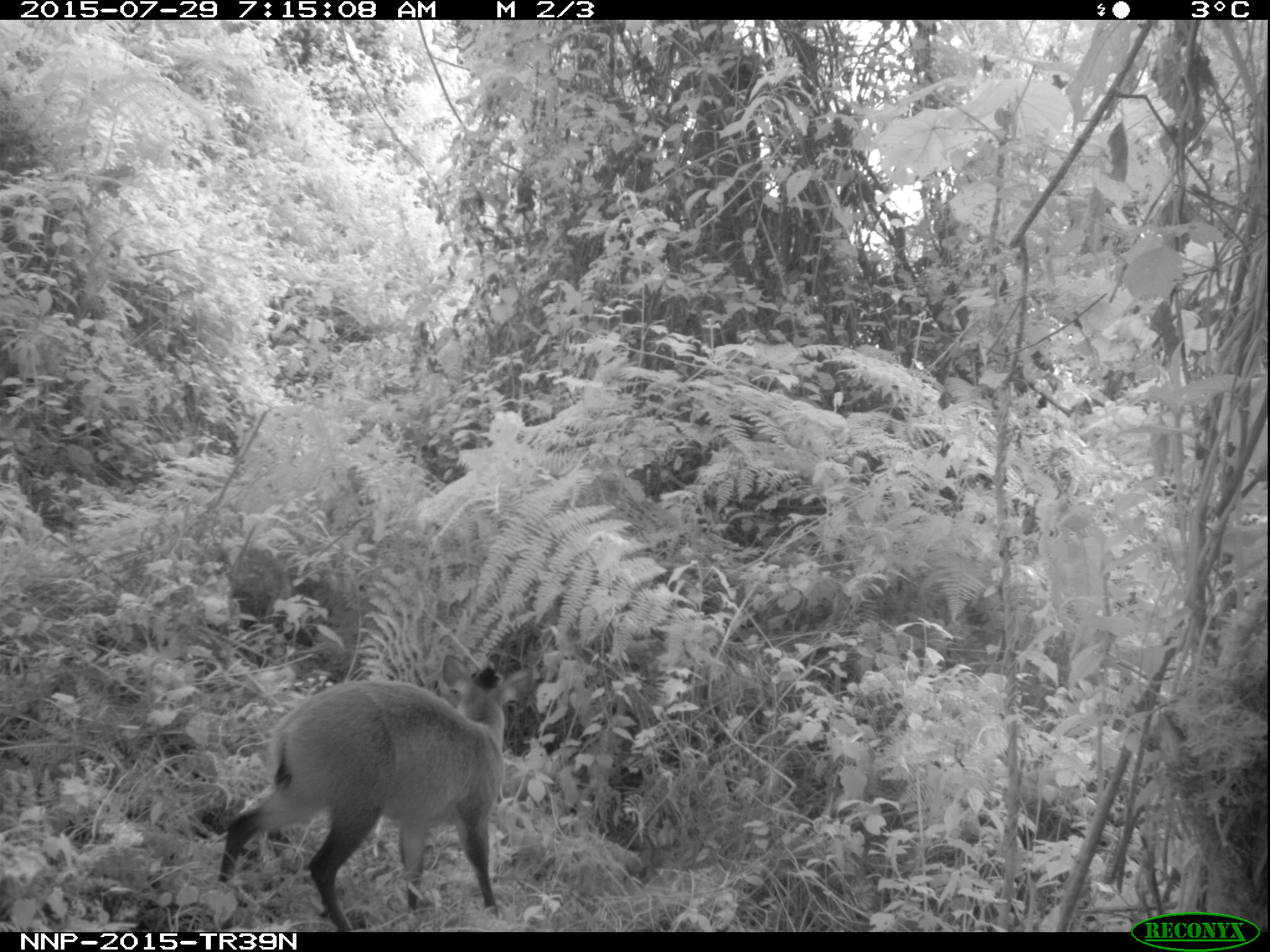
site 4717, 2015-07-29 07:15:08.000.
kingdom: Animalia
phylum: Chordata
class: Mammalia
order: Artiodactyla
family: Bovidae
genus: Cephalophus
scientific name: Cephalophus nigrifrons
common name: black-fronted duiker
Cephalophus nigrifrons (black-fronted duiker), count 1.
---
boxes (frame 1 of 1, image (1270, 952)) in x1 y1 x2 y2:
cephalophus nigrifrons: 215 651 535 931